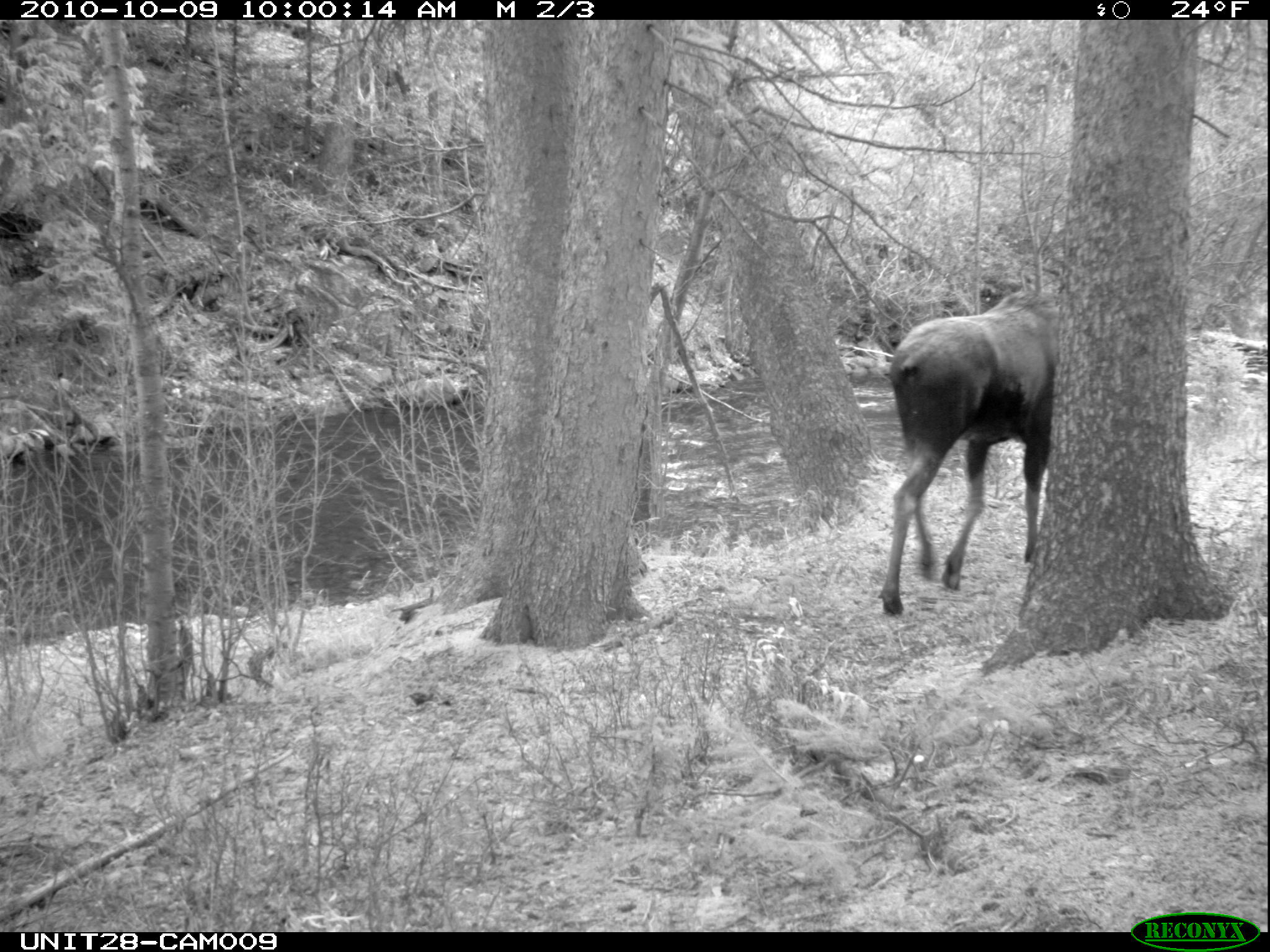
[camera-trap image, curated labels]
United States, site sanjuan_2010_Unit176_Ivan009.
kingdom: Animalia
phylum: Chordata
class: Mammalia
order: Artiodactyla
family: Cervidae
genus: Alces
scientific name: Alces alces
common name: moose